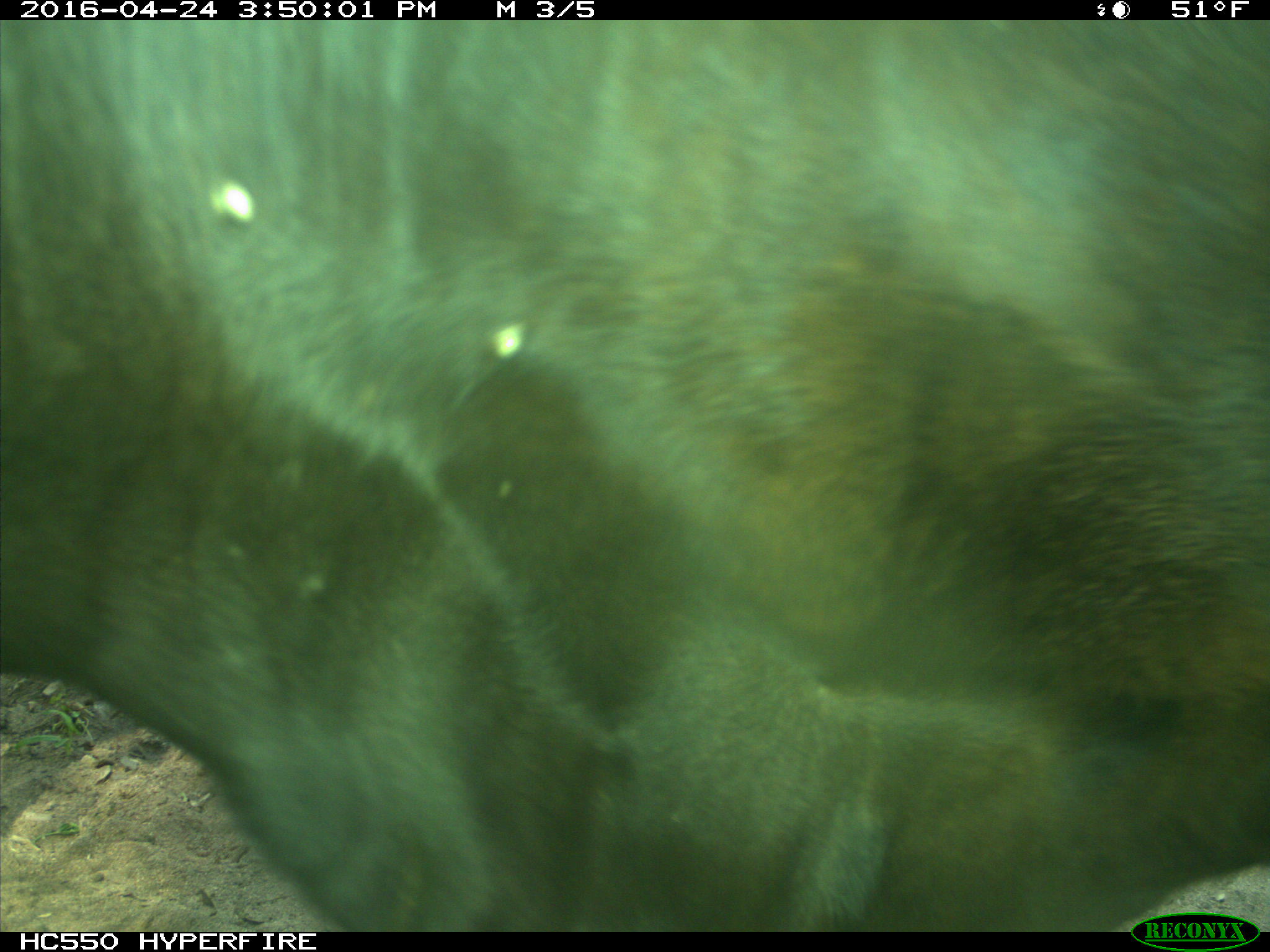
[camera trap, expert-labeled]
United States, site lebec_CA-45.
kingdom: Animalia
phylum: Chordata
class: Mammalia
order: Artiodactyla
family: Bovidae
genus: Bos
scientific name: Bos taurus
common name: domestic cow